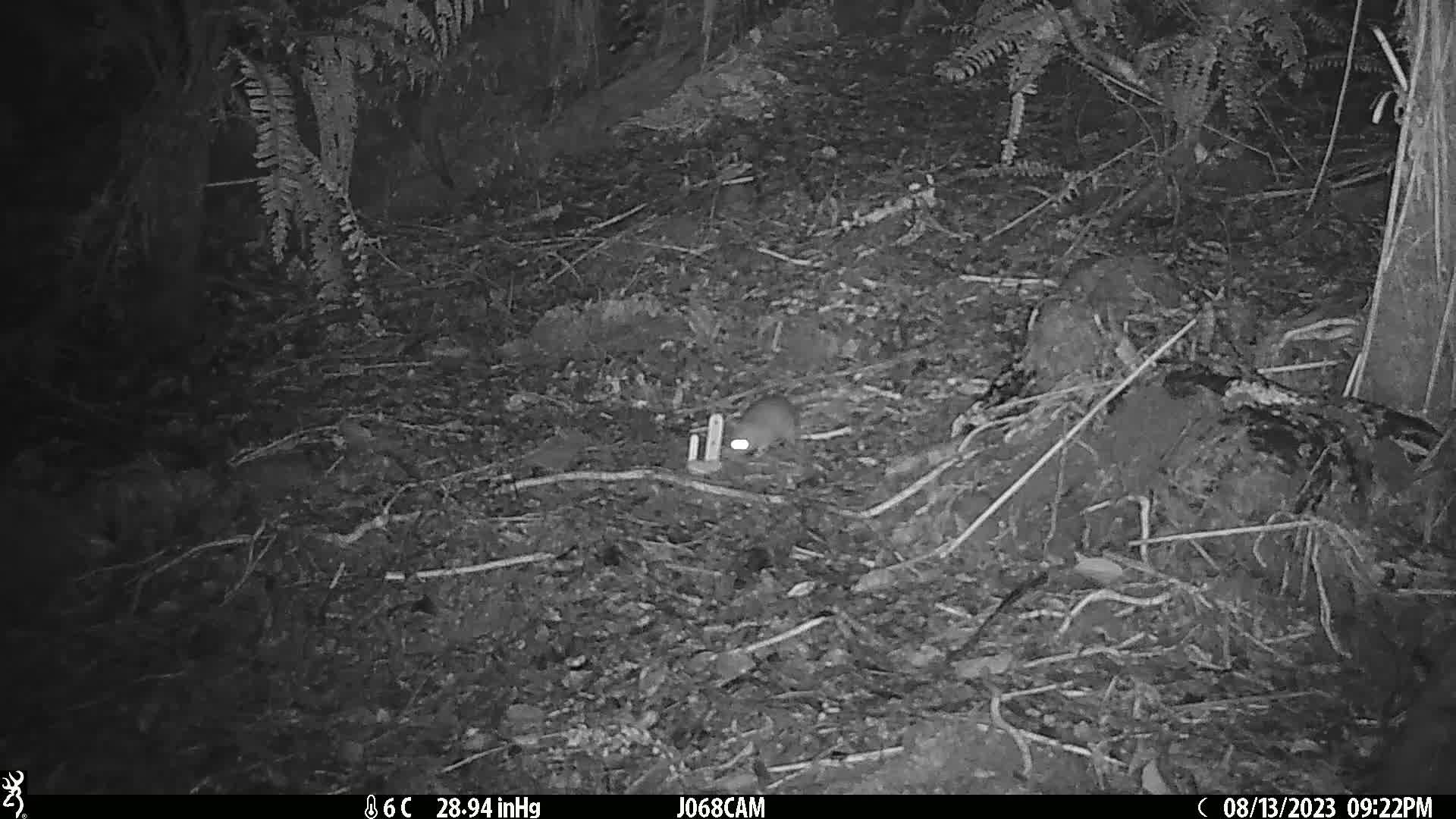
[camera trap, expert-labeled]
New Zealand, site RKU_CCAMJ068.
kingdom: Animalia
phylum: Chordata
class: Mammalia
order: Rodentia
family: Muridae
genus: Rattus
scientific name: Rattus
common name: rat